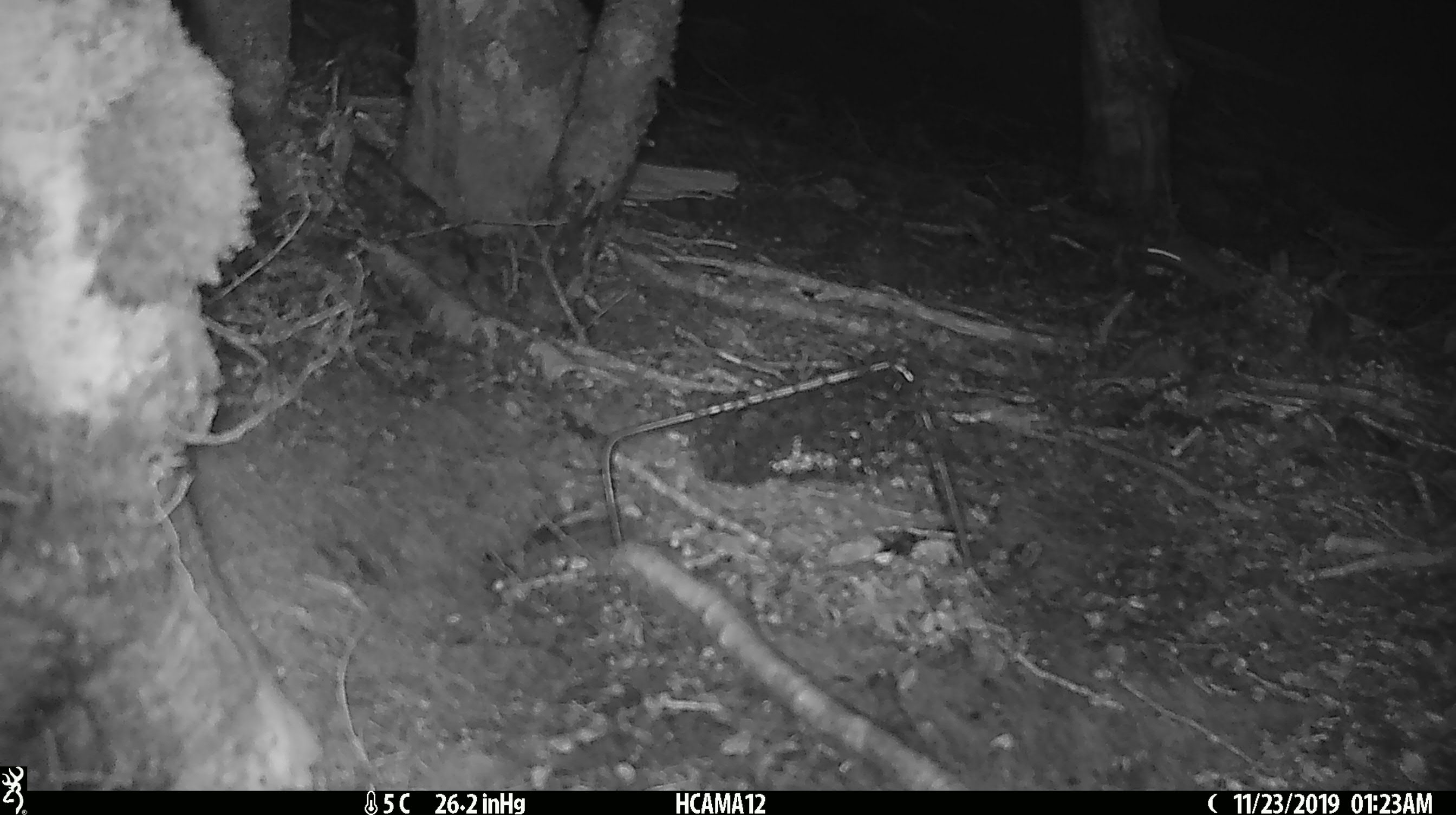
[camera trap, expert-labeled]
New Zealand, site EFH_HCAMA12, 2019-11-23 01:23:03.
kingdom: Animalia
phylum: Chordata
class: Mammalia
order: Rodentia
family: Muridae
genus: Mus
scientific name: Mus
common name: mouse